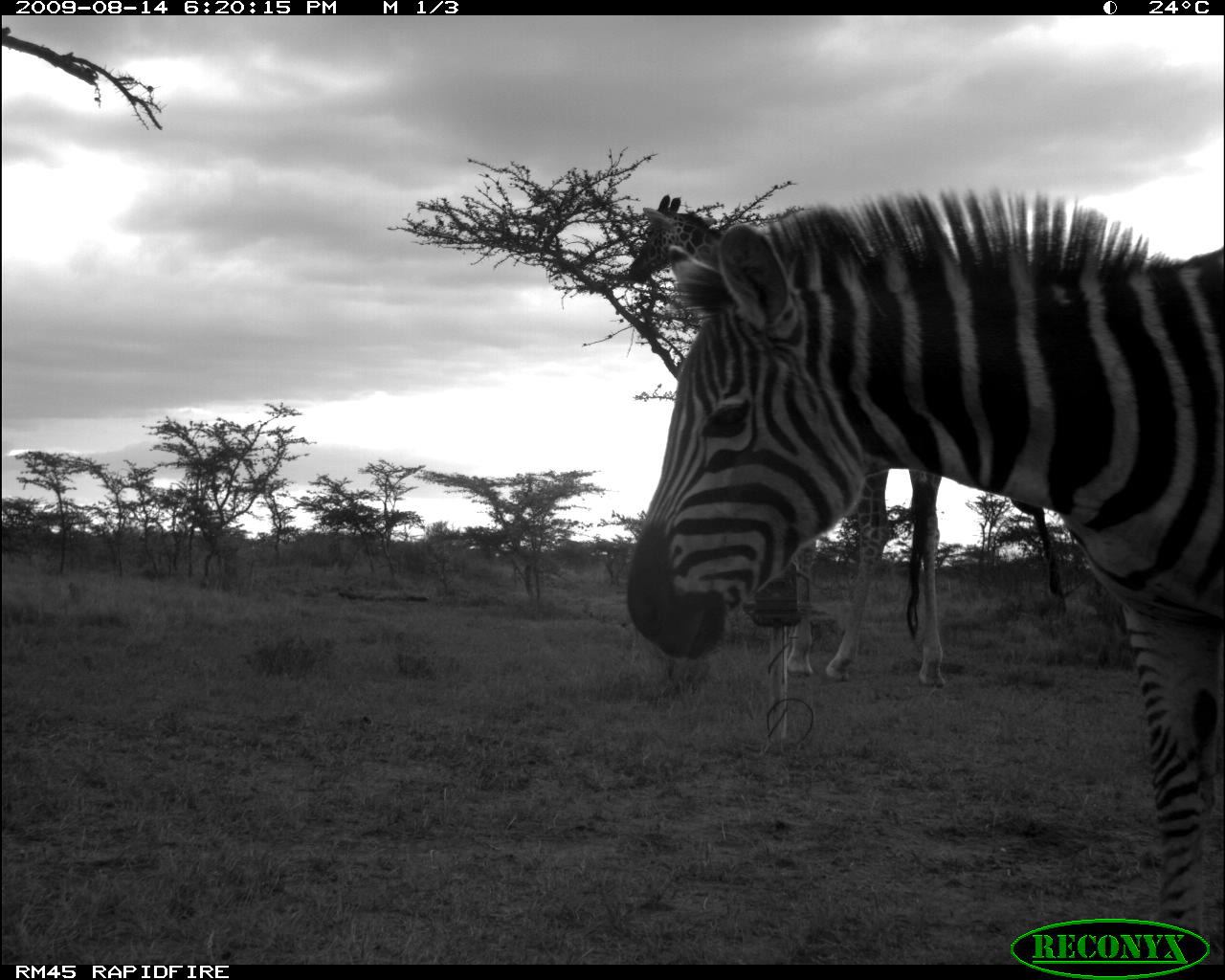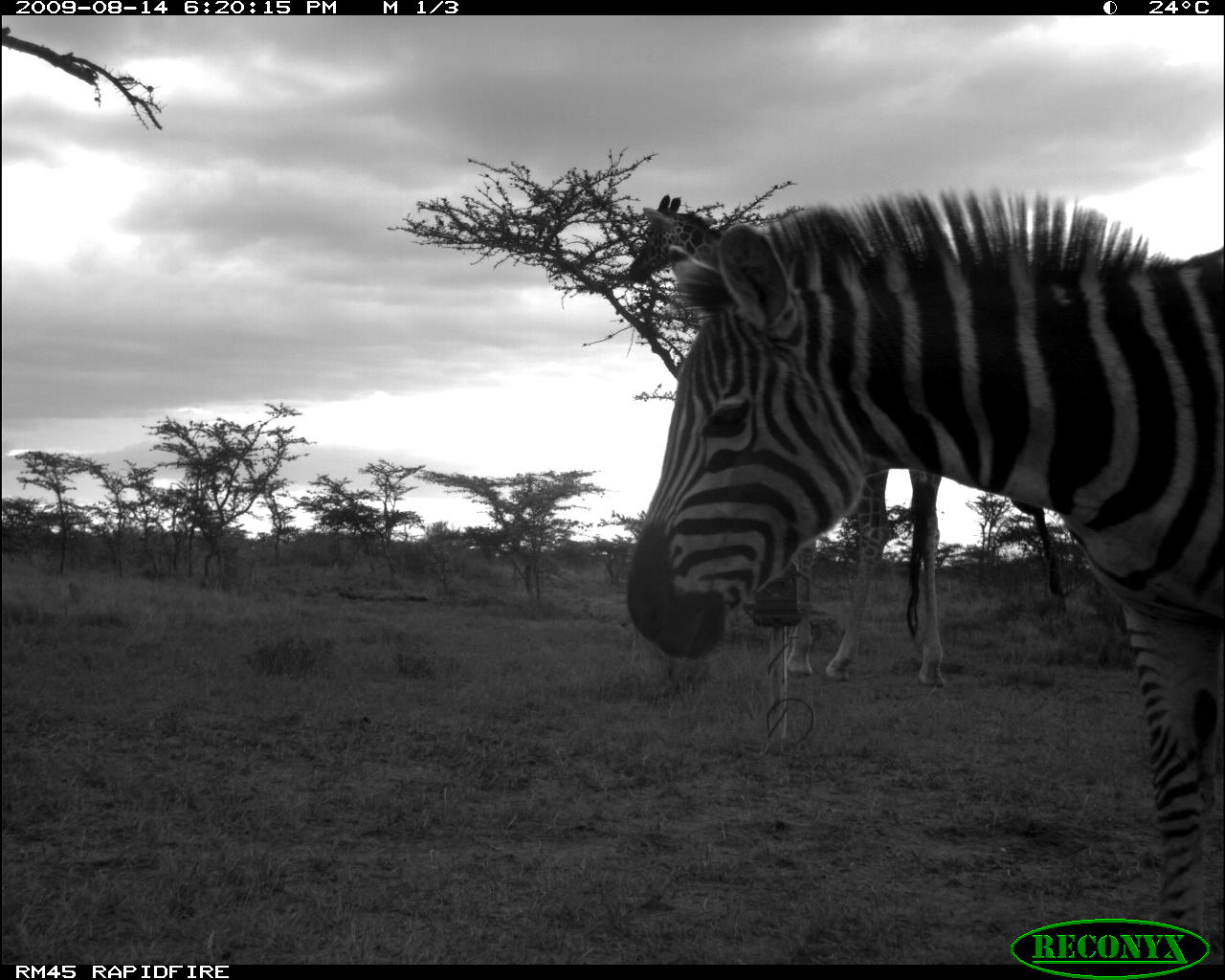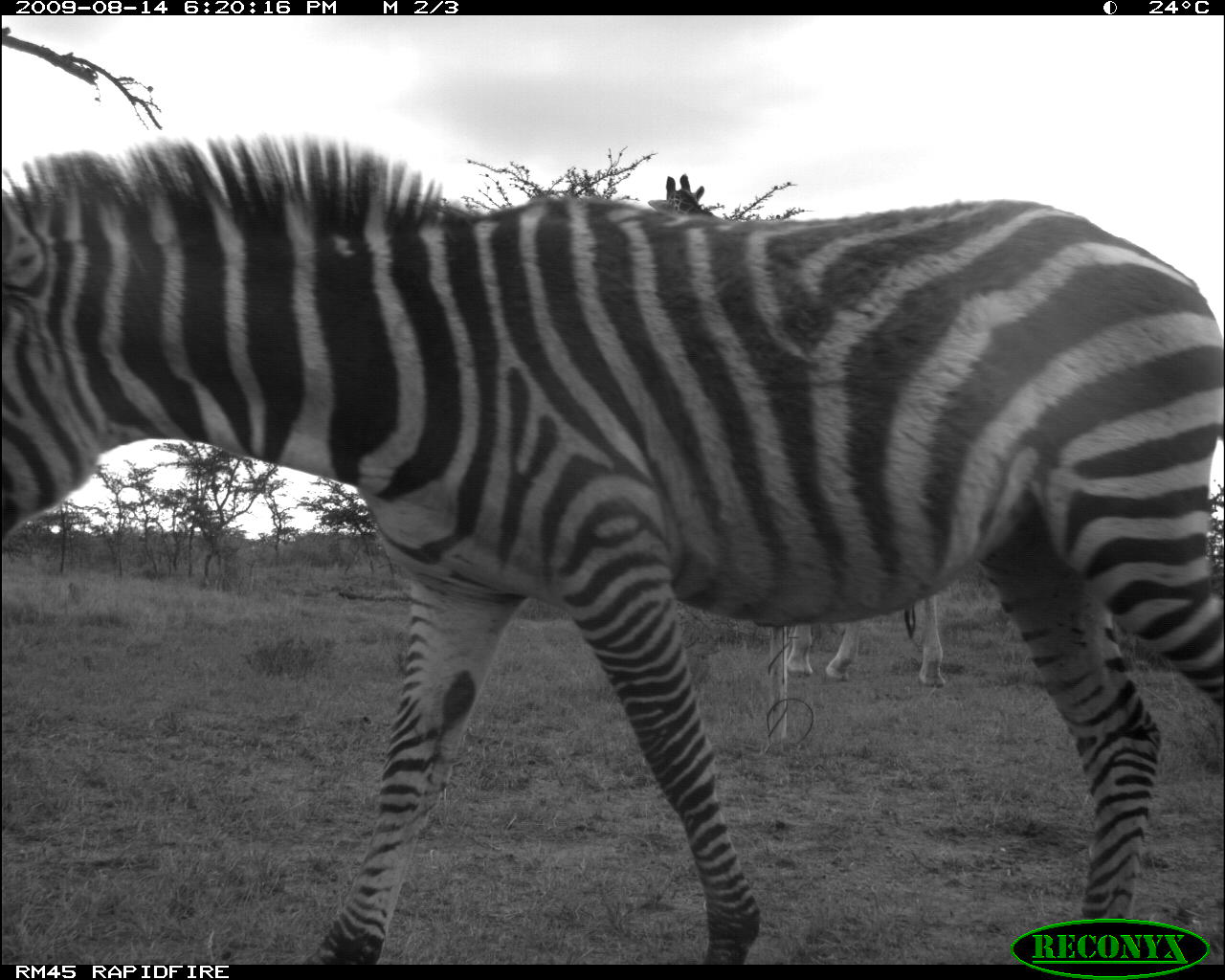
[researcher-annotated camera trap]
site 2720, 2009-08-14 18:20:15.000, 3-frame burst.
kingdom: Animalia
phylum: Chordata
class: Mammalia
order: Perissodactyla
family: Equidae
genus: Equus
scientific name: Equus quagga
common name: plains zebra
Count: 1.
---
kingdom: Animalia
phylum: Chordata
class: Mammalia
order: Artiodactyla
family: Giraffidae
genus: Giraffa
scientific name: Giraffa camelopardalis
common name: giraffe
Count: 1.